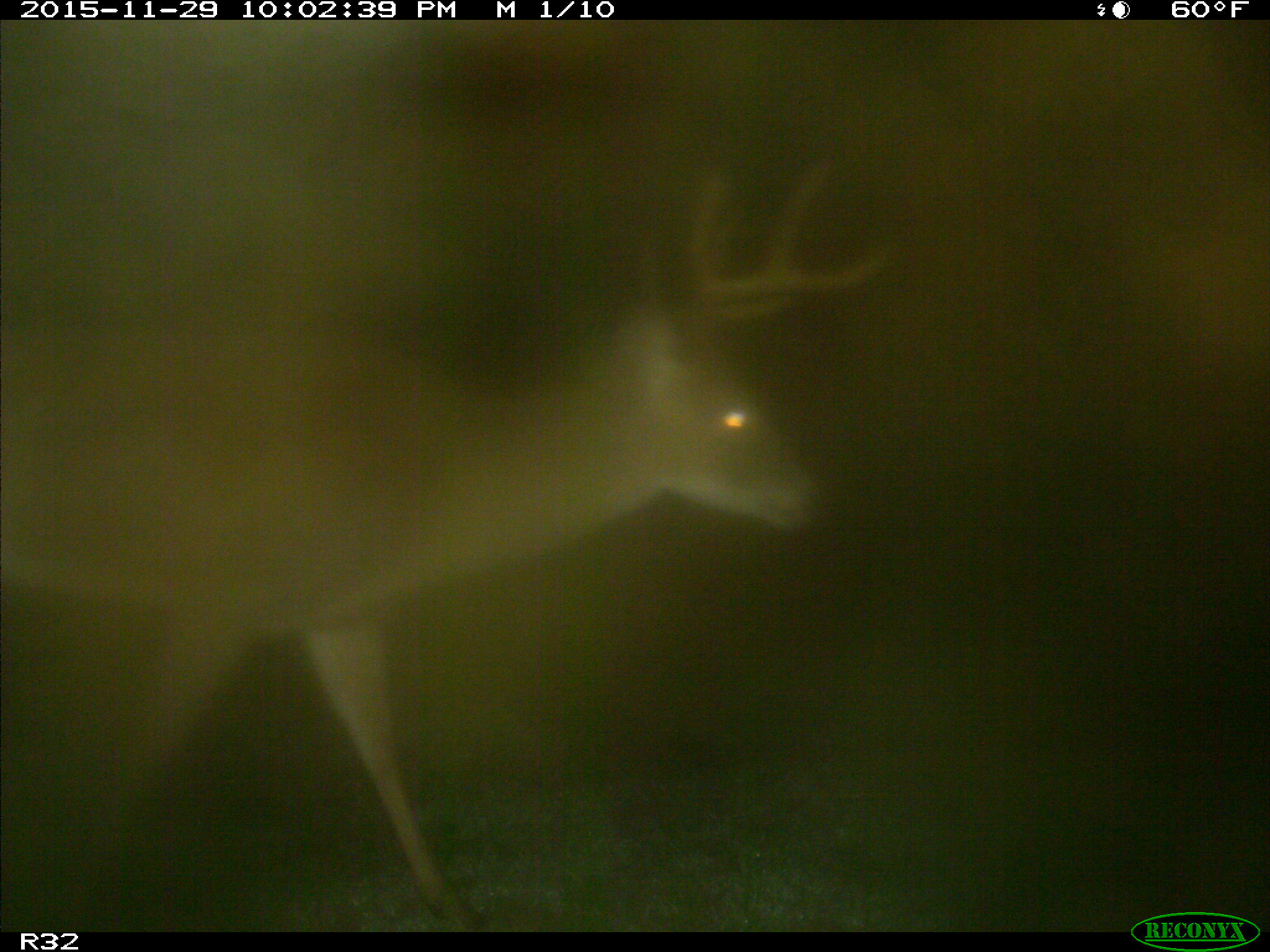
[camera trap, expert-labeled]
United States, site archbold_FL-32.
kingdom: Animalia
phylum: Chordata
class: Mammalia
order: Artiodactyla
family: Cervidae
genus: Odocoileus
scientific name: Odocoileus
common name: deer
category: unidentified deer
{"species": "unidentified deer (deer) (Odocoileus)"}